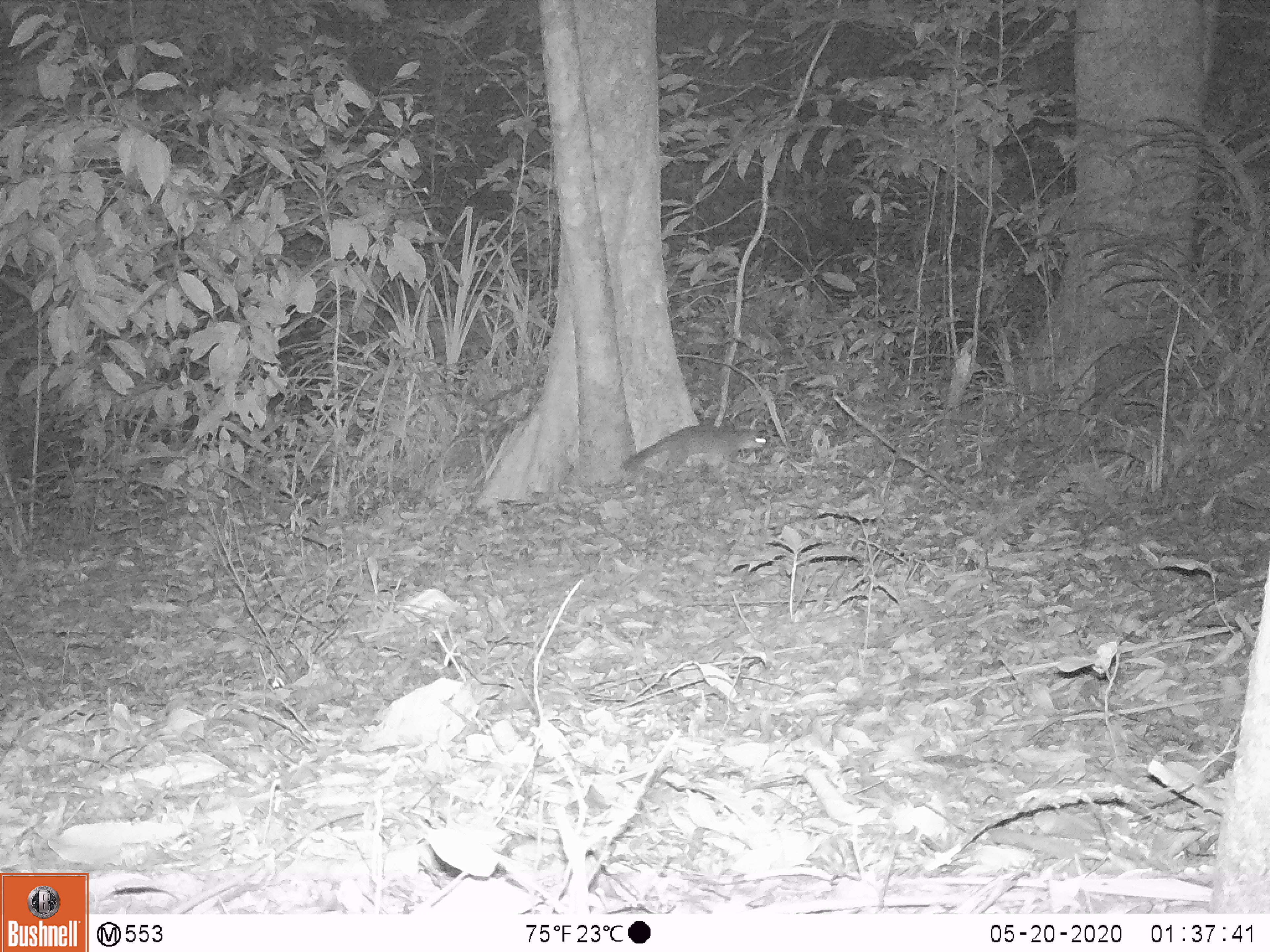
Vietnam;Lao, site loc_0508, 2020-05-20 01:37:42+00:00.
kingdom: Animalia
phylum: Chordata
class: Mammalia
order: Carnivora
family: Mustelidae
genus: Melogale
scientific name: Melogale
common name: ferret badger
Ferret badger (Melogale). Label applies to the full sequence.